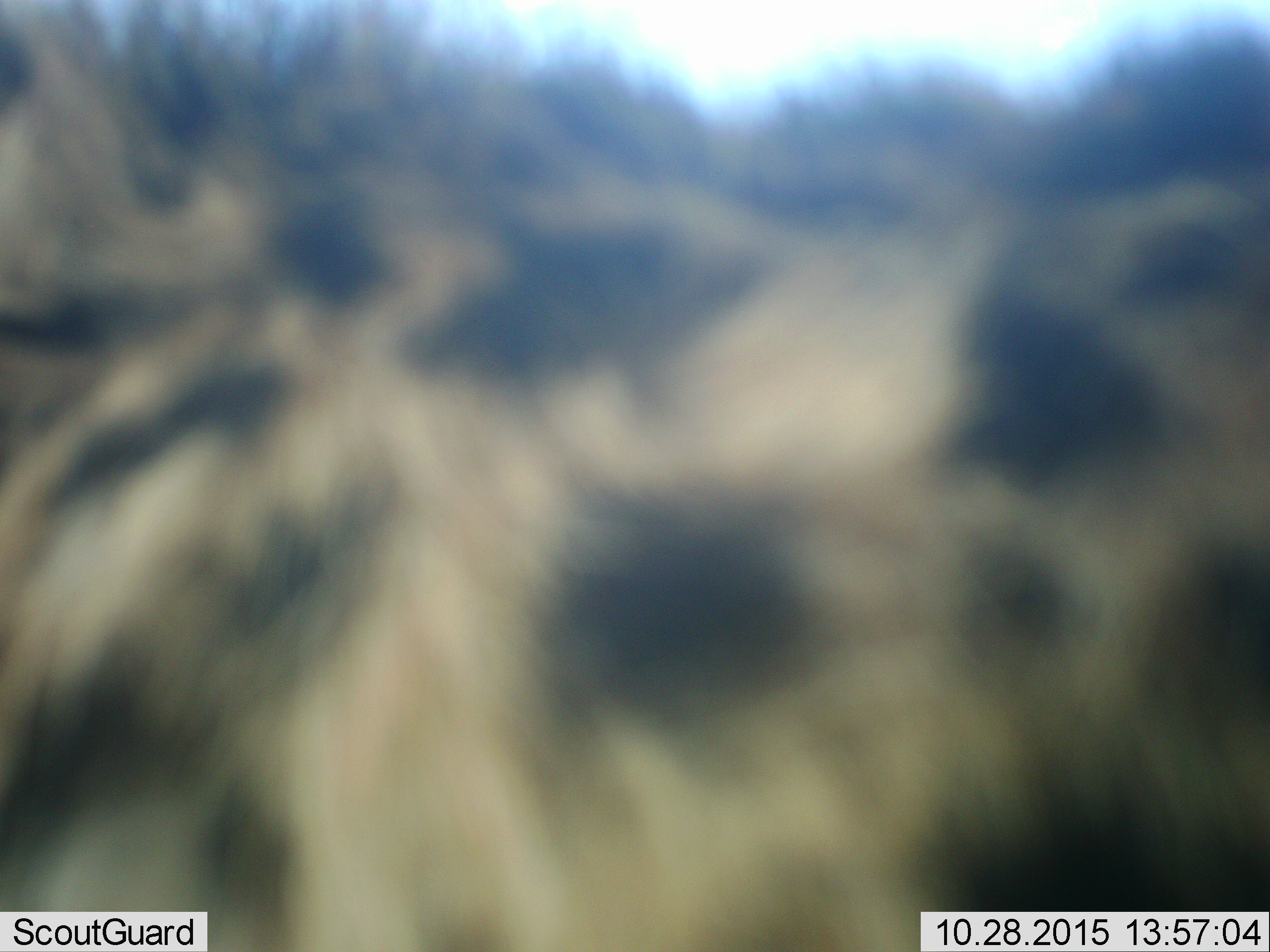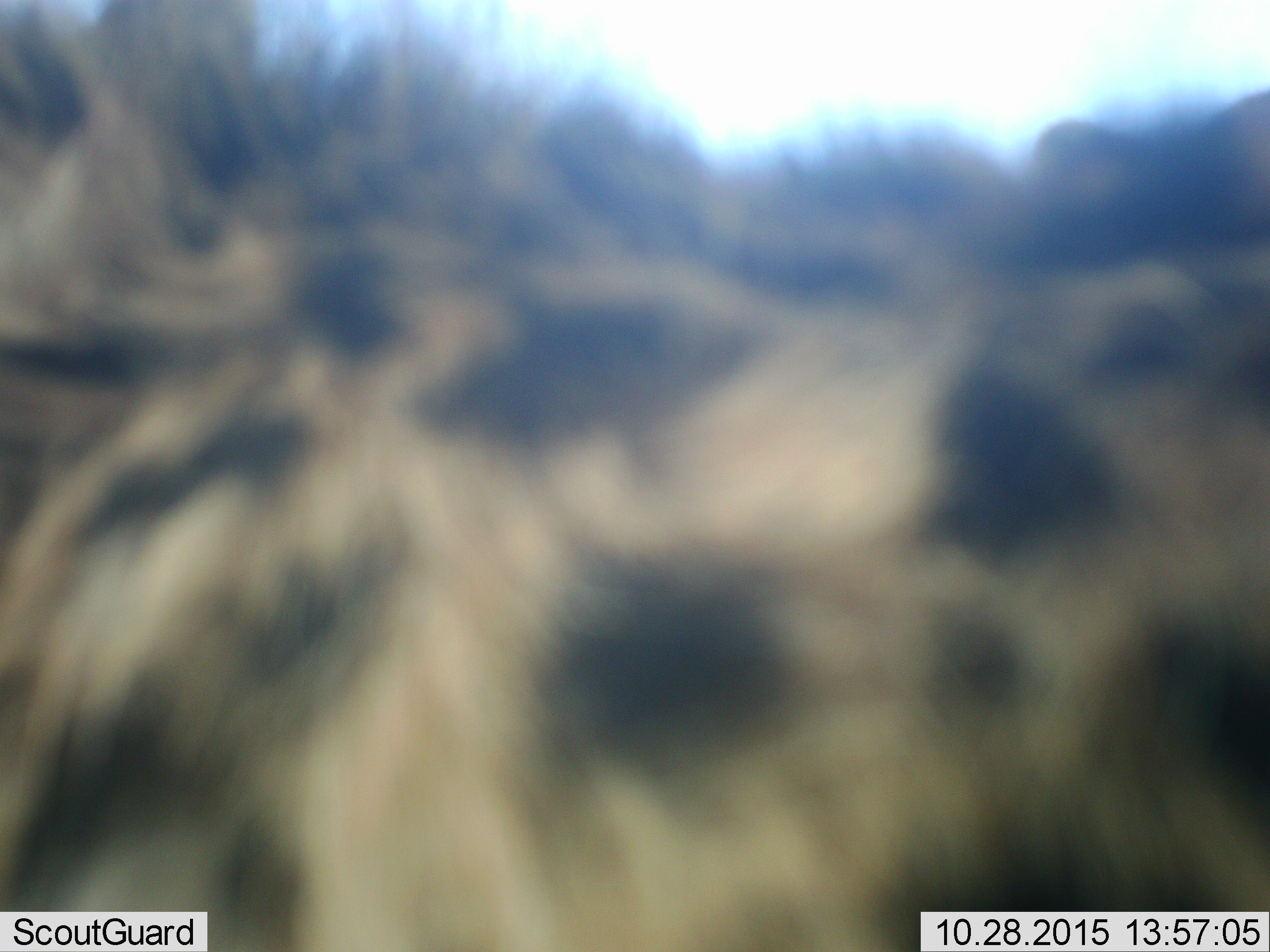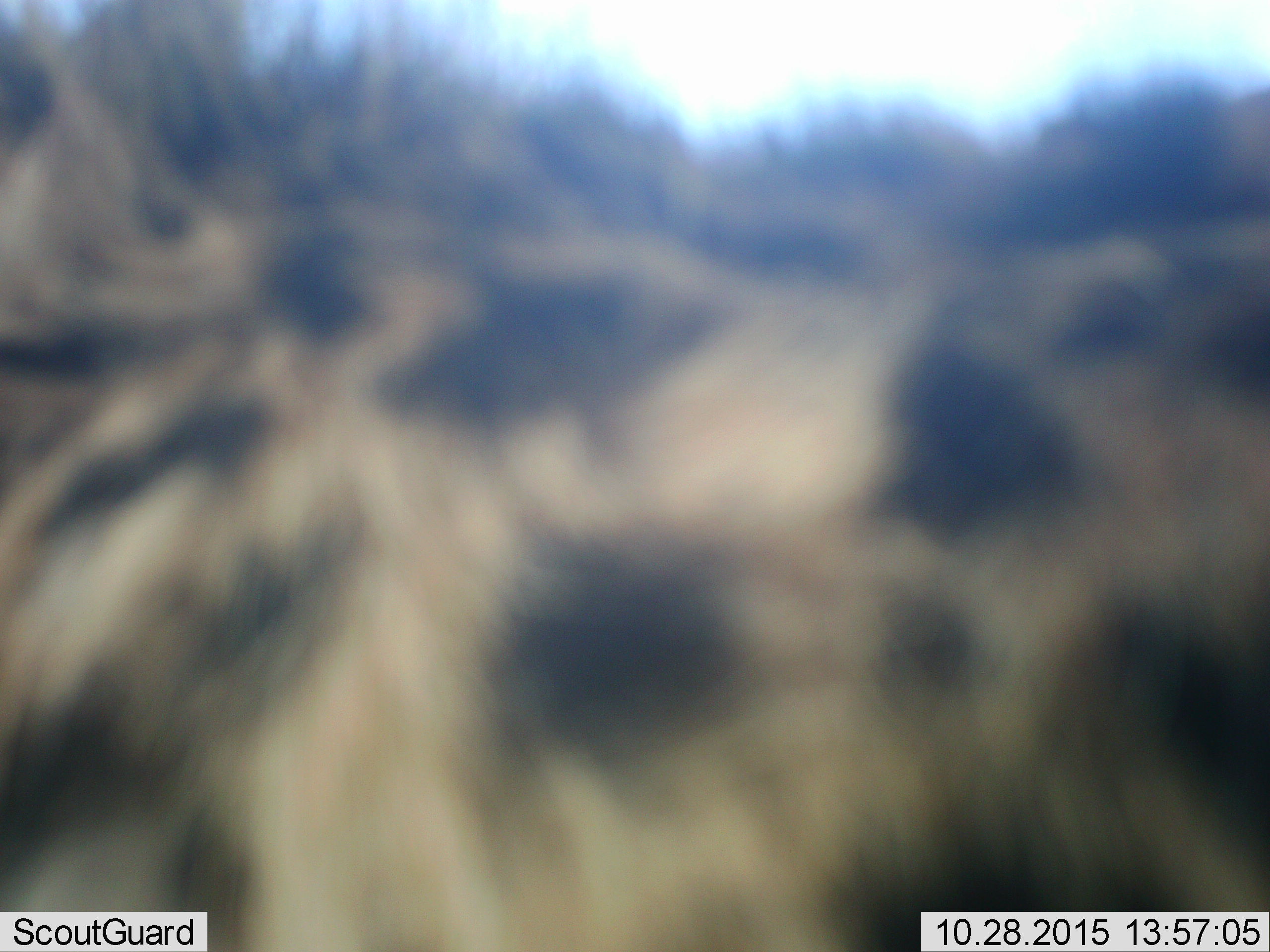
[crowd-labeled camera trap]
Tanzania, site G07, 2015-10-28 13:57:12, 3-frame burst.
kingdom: Animalia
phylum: Chordata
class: Mammalia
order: Carnivora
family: Hyaenidae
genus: Crocuta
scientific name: Crocuta crocuta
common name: spotted hyena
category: hyenaspotted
Hyenaspotted (spotted hyena) (Crocuta crocuta), count 1. Behavior (volunteer vote fractions): standing 75%, resting 0%, moving 25%, interacting 0%. Young present (vote fraction): 0%. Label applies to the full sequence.